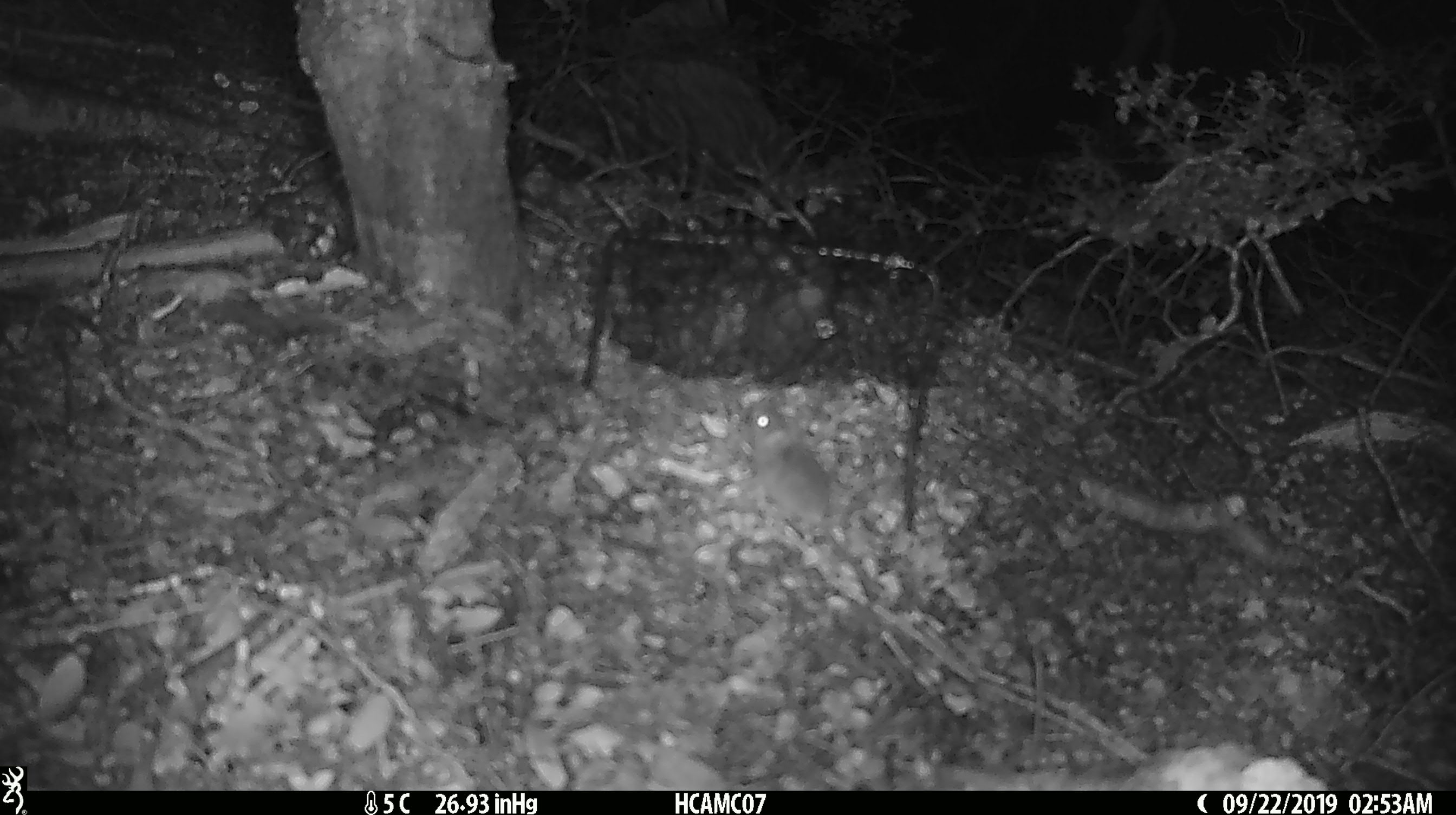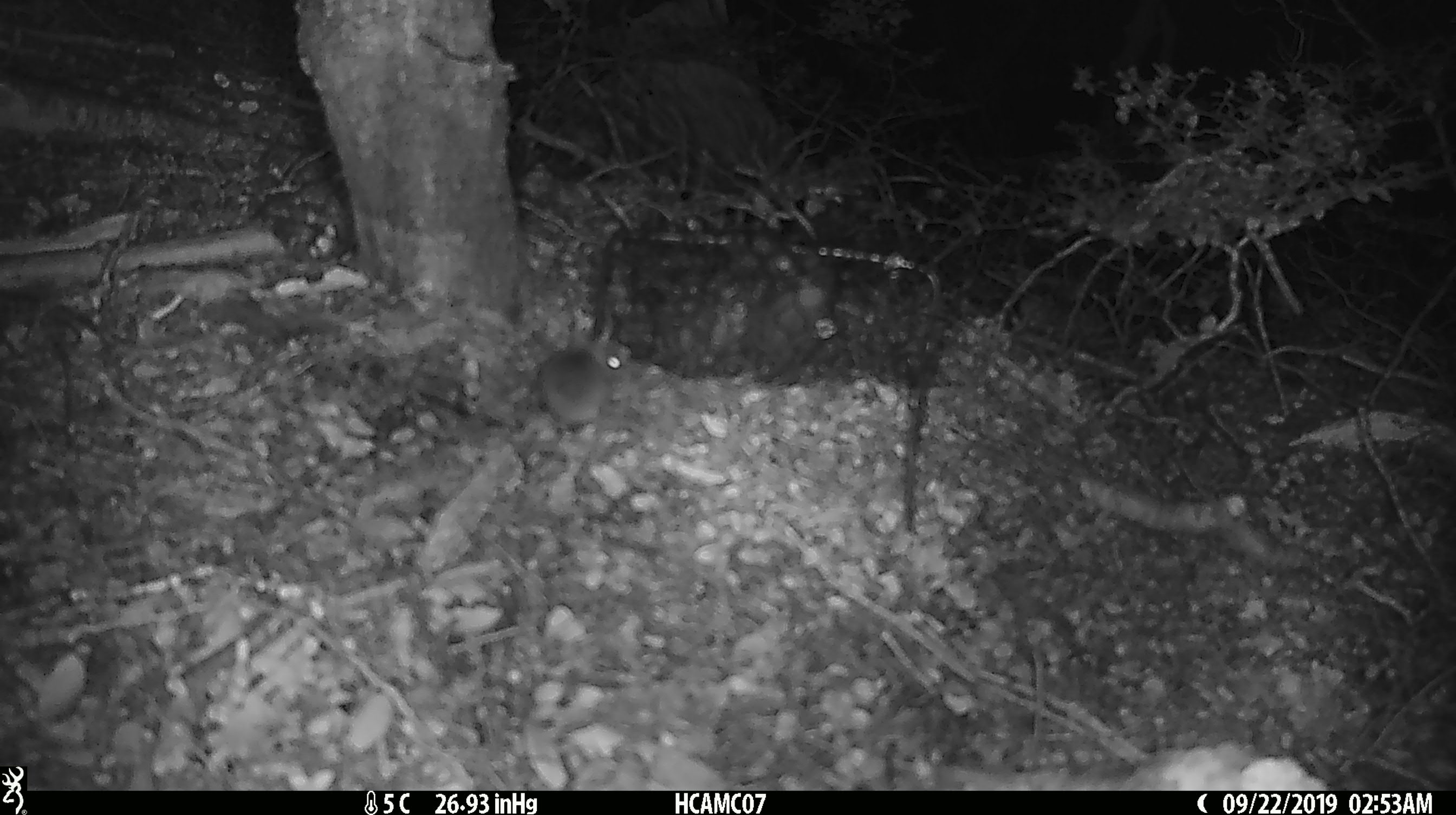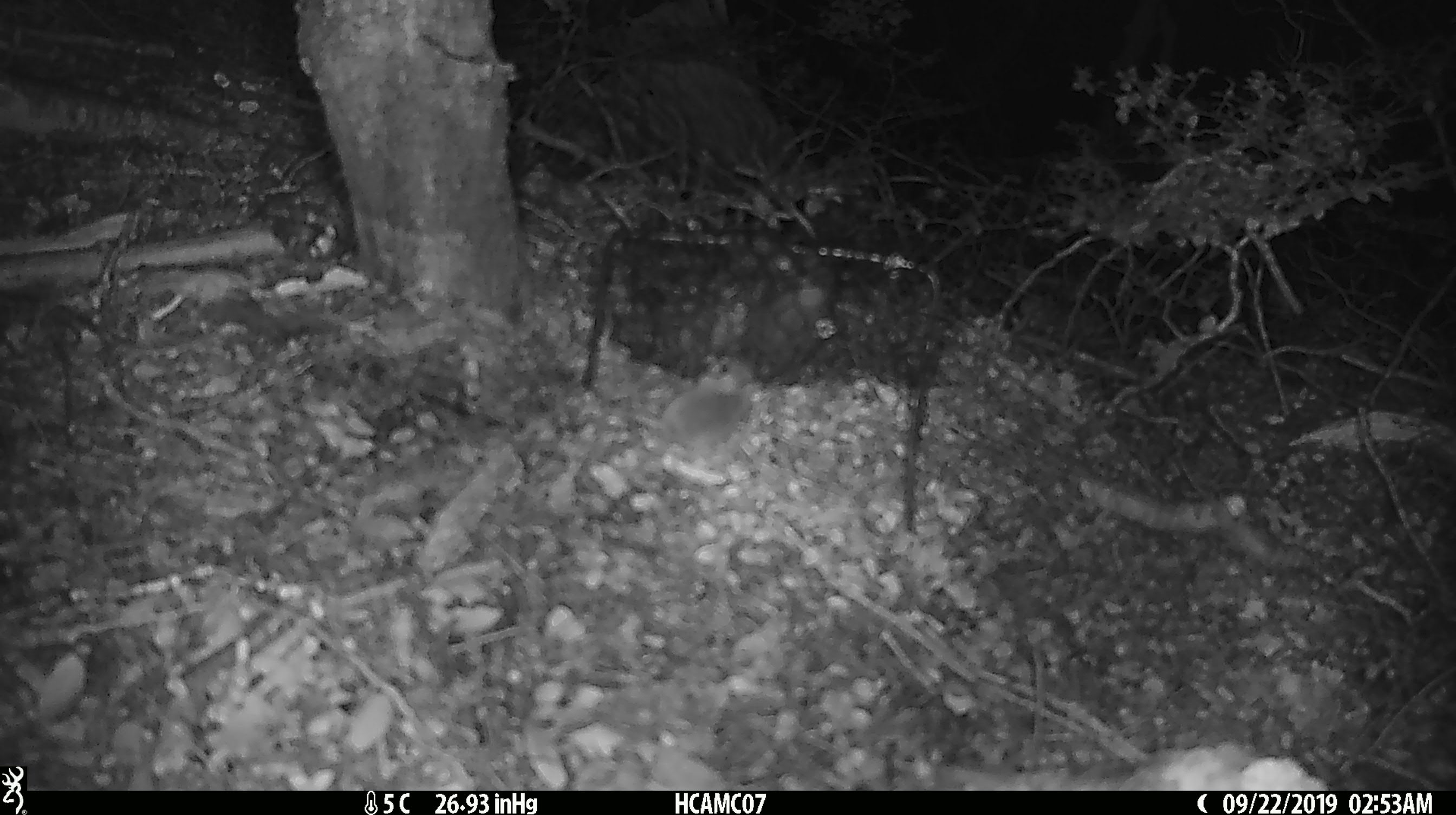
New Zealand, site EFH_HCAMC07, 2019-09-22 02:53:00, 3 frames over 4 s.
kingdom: Animalia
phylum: Chordata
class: Mammalia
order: Rodentia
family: Muridae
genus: Mus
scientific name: Mus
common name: mouse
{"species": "mouse (Mus)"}